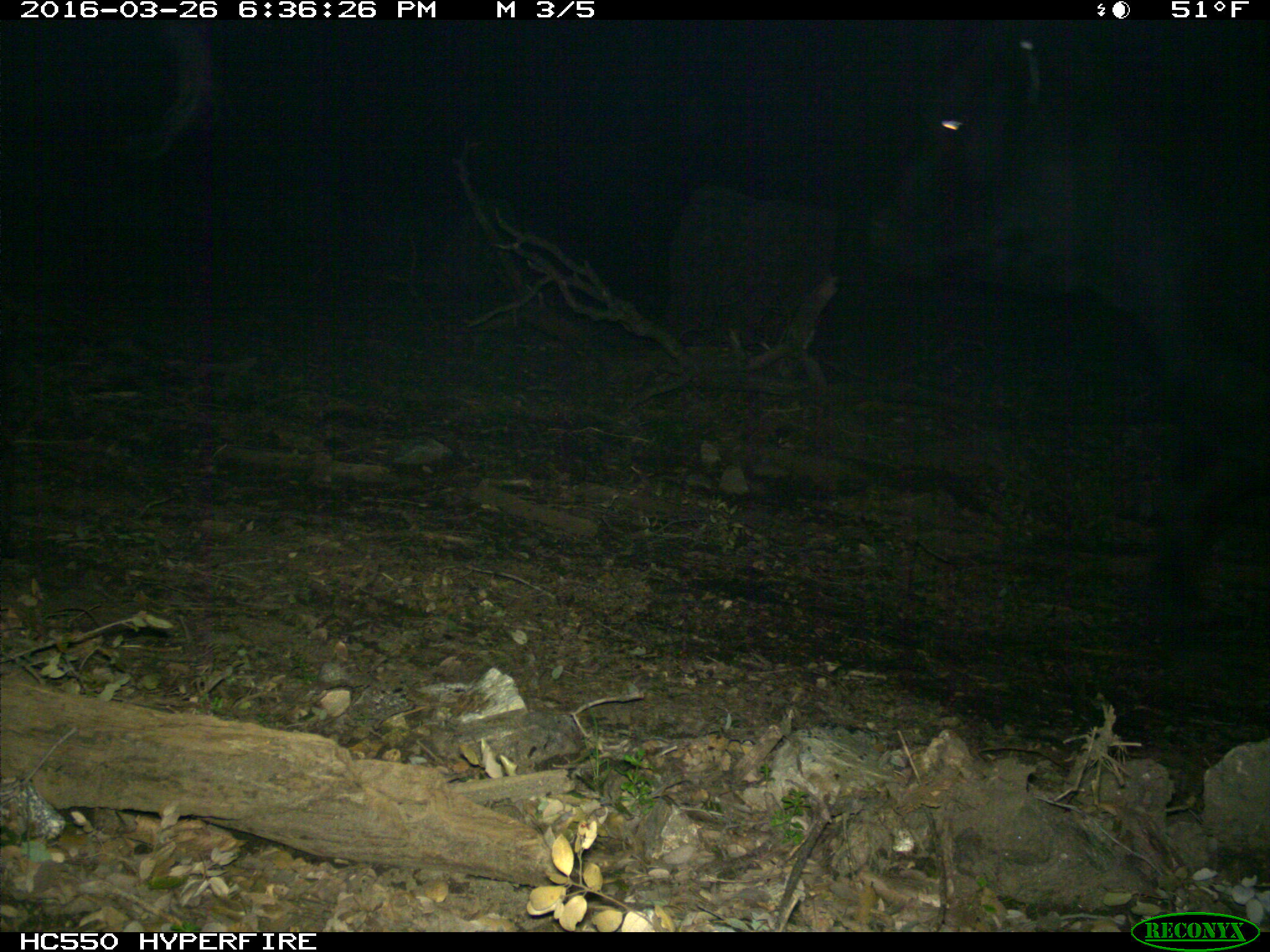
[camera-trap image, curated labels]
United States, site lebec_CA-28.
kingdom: Animalia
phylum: Chordata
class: Mammalia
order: Artiodactyla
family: Bovidae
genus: Bos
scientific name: Bos taurus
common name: domestic cow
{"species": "Bos taurus (domestic cow)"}